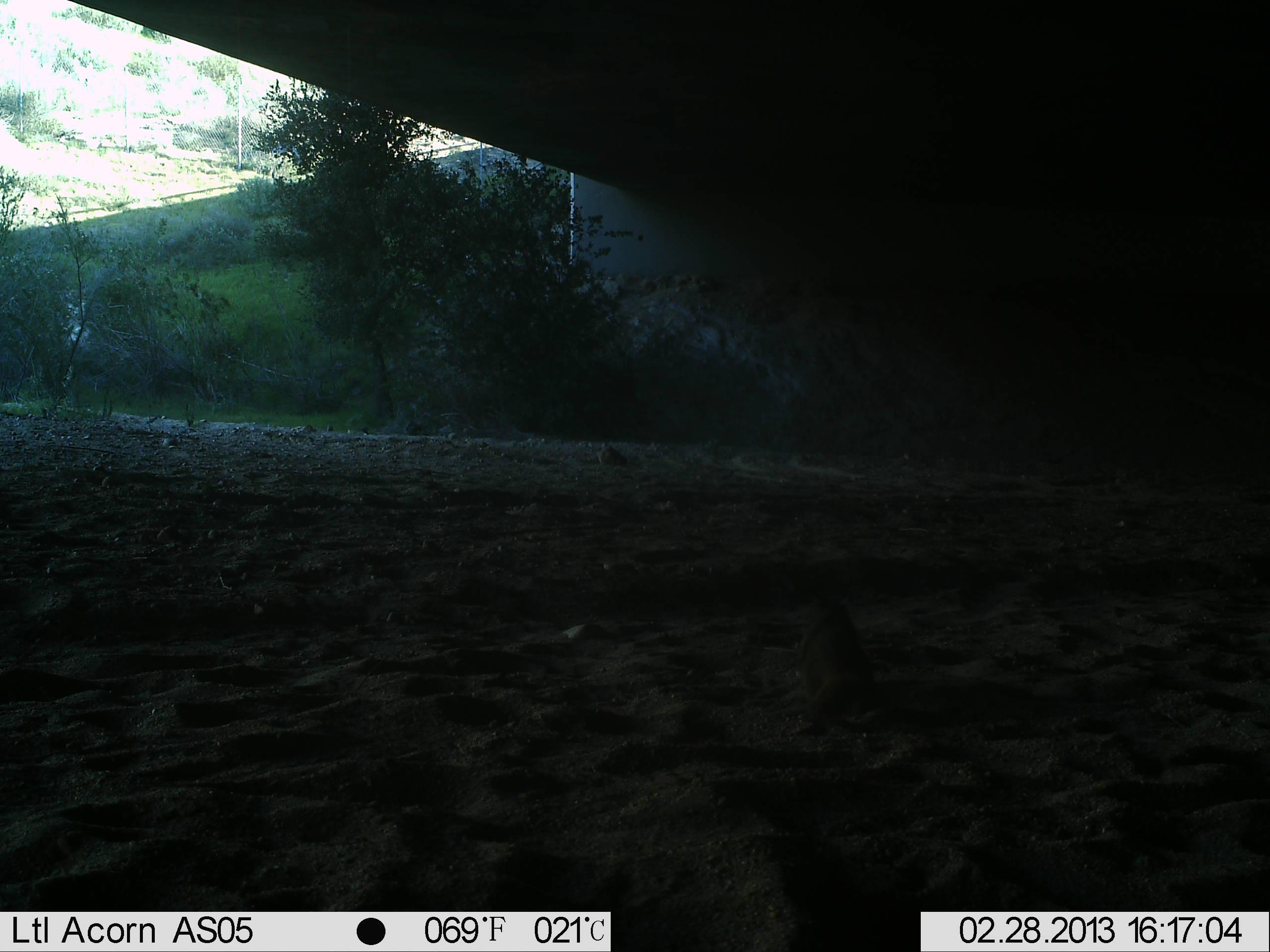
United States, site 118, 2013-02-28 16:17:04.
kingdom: Animalia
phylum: Chordata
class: Mammalia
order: Rodentia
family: Sciuridae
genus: Sciurus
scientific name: Sciurus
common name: squirrel